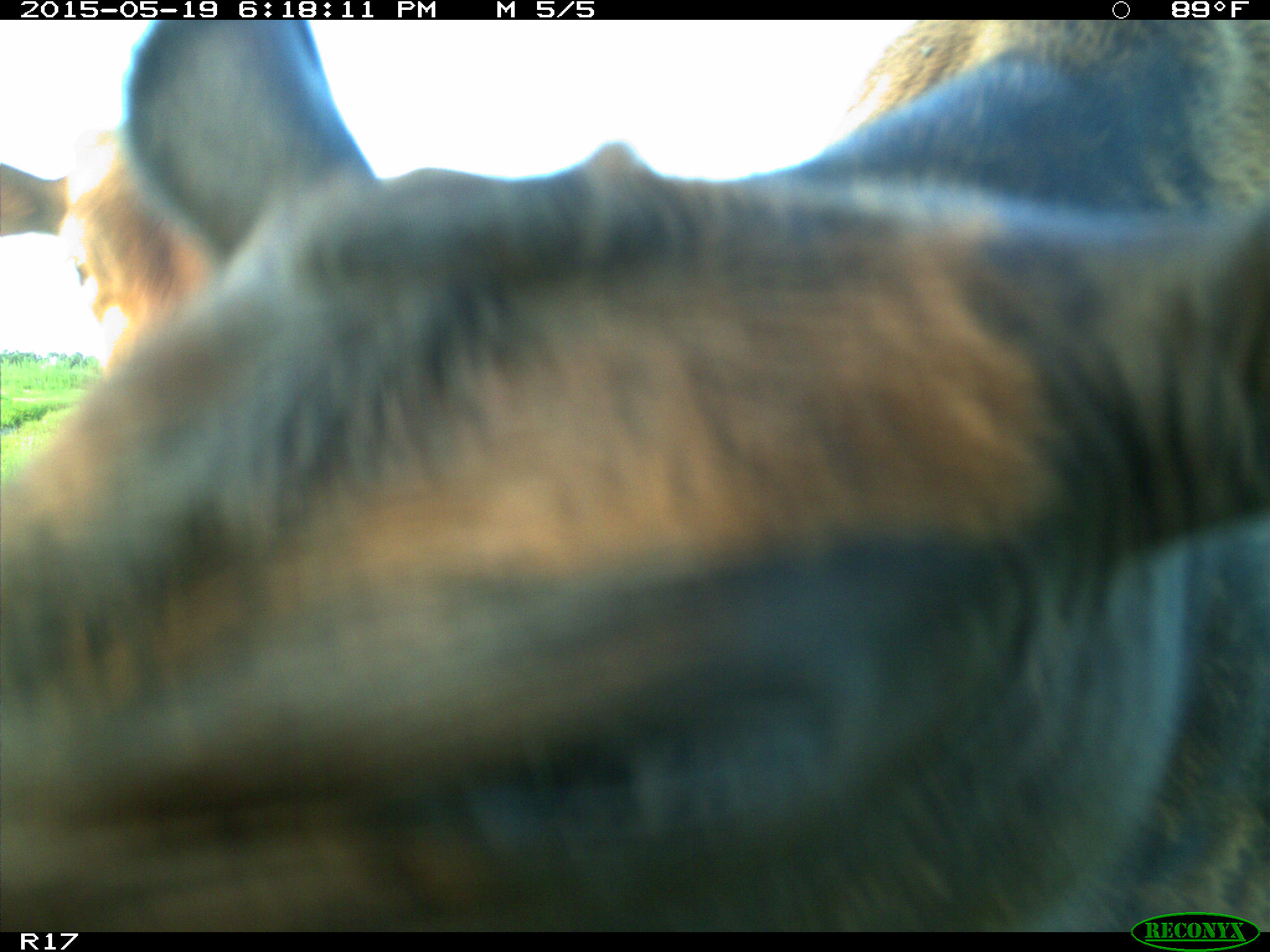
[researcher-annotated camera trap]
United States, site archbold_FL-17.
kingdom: Animalia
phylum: Chordata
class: Mammalia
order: Artiodactyla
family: Bovidae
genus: Bos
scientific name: Bos taurus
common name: domestic cow